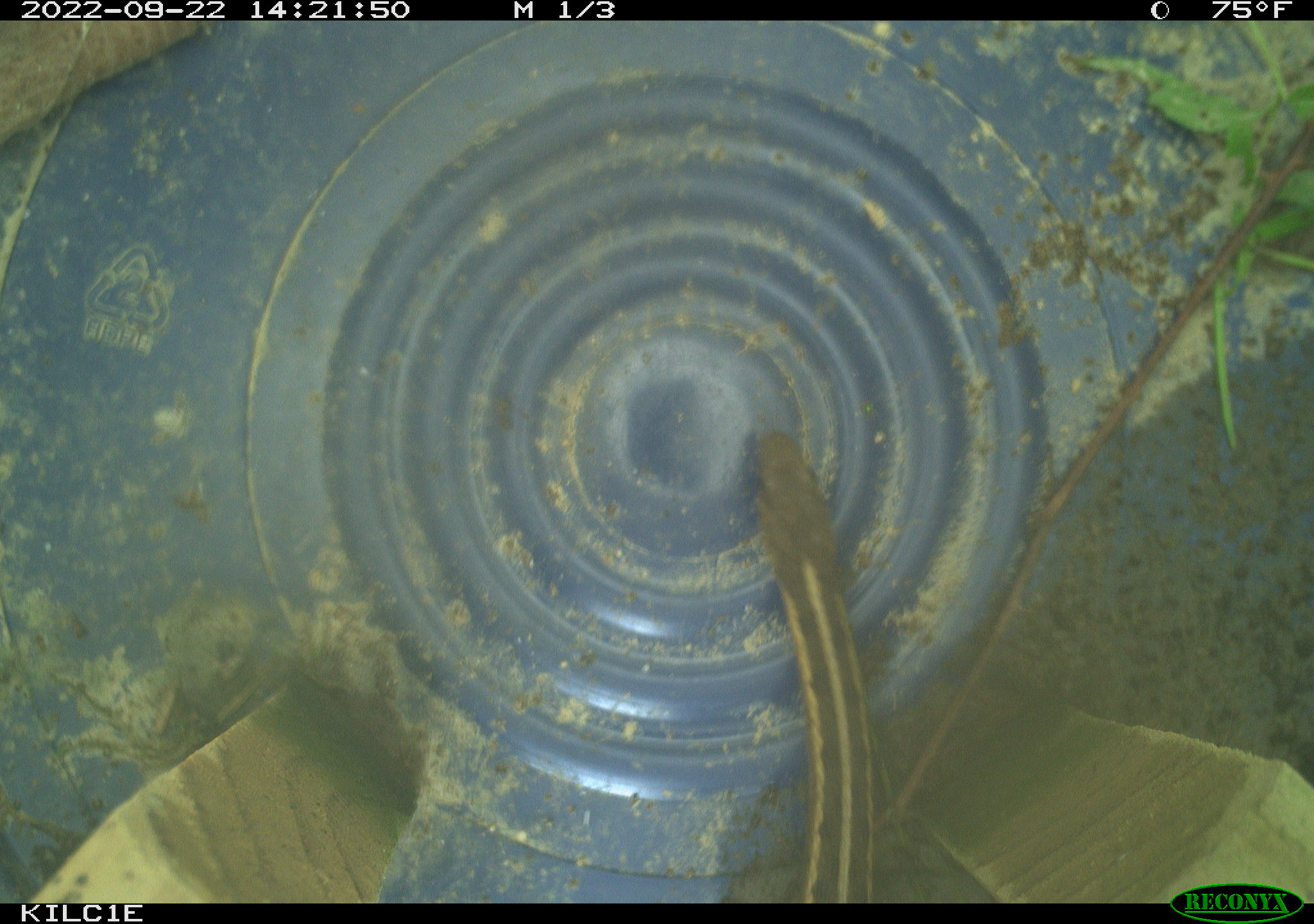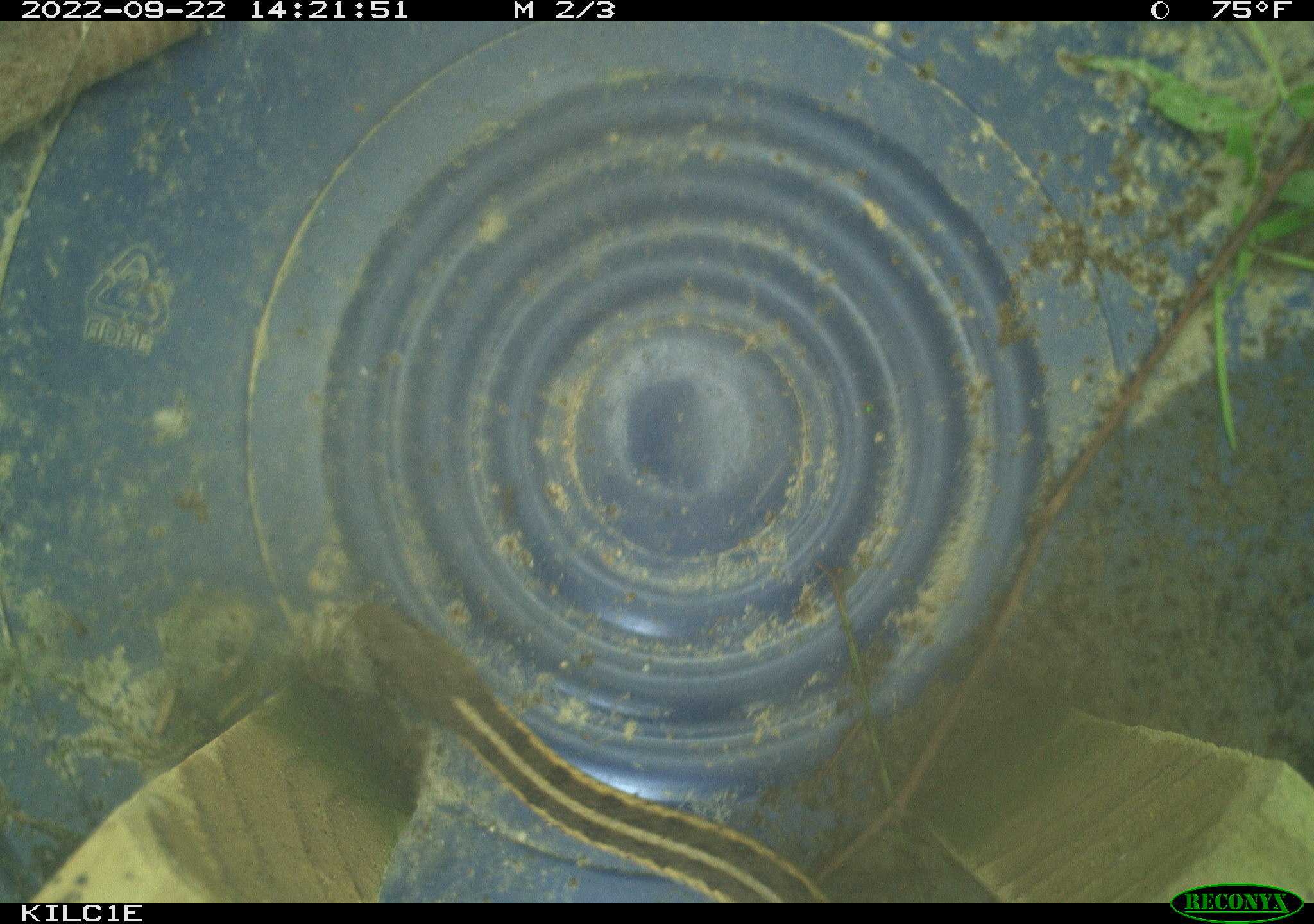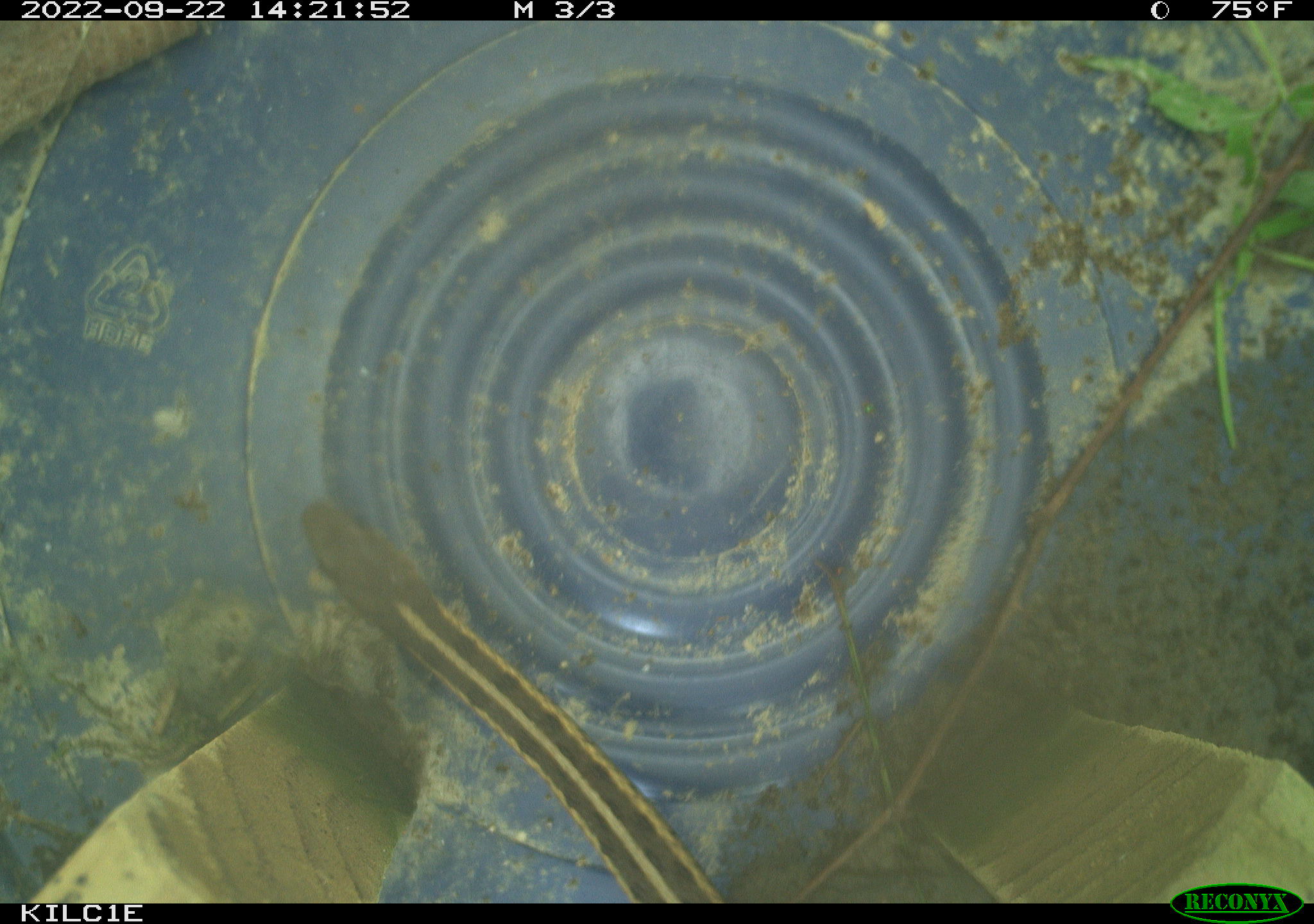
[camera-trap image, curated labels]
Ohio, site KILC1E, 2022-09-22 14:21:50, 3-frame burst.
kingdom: Animalia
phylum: Chordata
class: Reptilia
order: Squamata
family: Colubridae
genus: Thamnophis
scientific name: Thamnophis sirtalis sirtalis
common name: eastern gartersnake